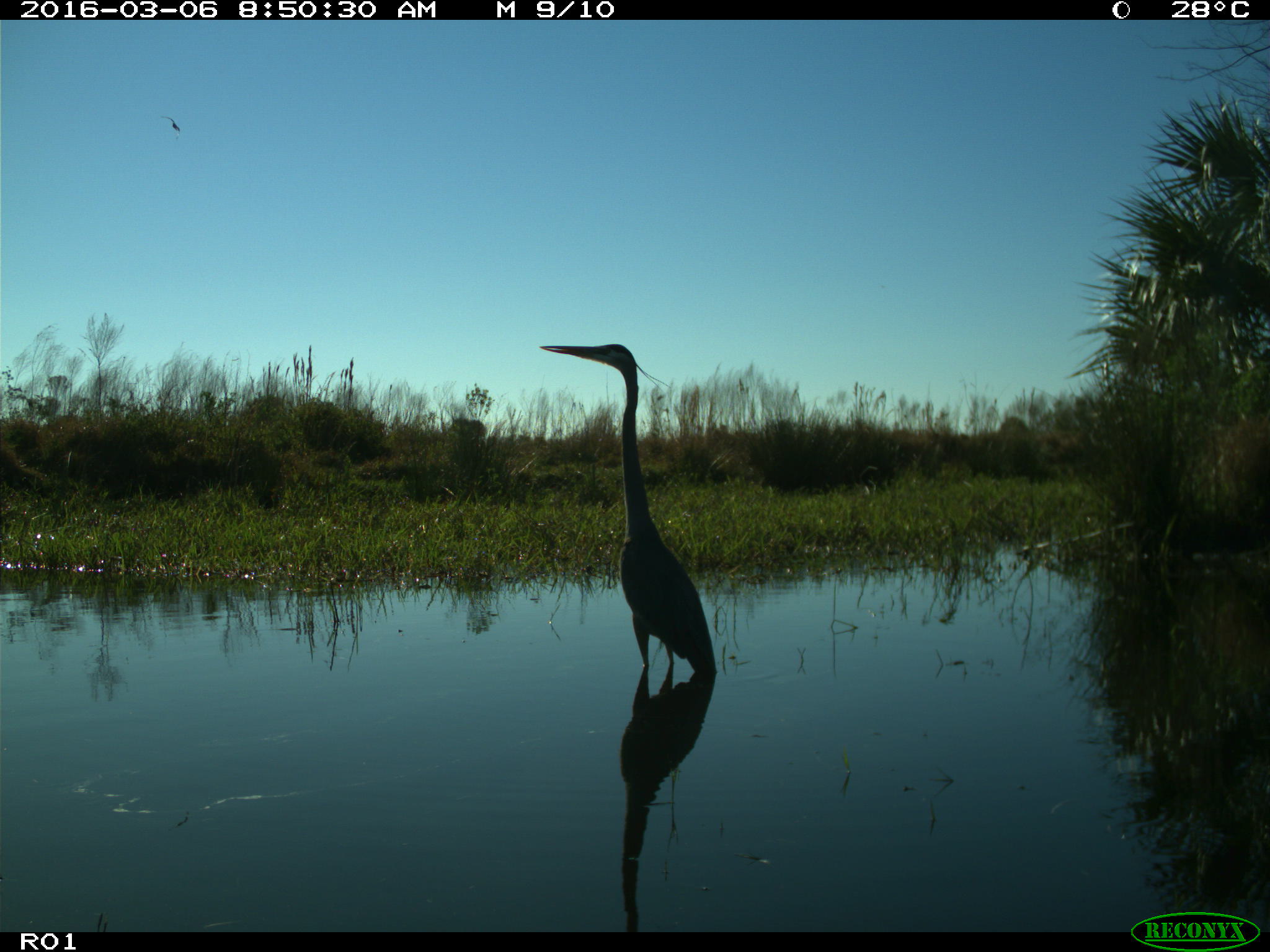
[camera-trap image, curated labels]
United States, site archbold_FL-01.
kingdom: Animalia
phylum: Chordata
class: Aves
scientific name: Aves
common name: birds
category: unidentified bird